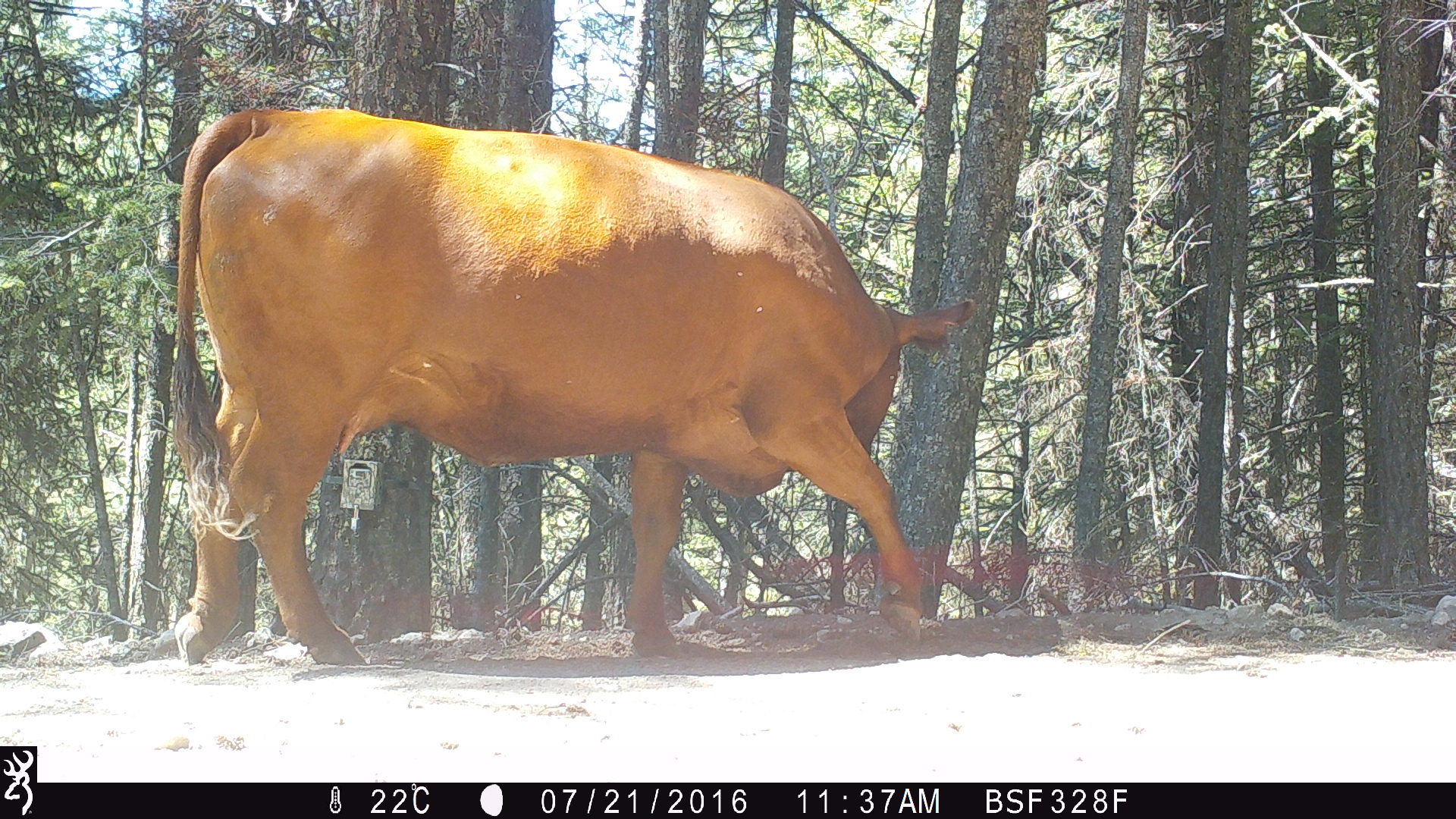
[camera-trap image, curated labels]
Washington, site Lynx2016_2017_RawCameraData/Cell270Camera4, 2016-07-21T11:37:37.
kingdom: Animalia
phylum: Chordata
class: Mammalia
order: Artiodactyla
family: Bovidae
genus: Bos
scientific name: Bos taurus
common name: domestic cattle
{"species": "domestic cattle (Bos taurus)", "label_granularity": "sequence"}